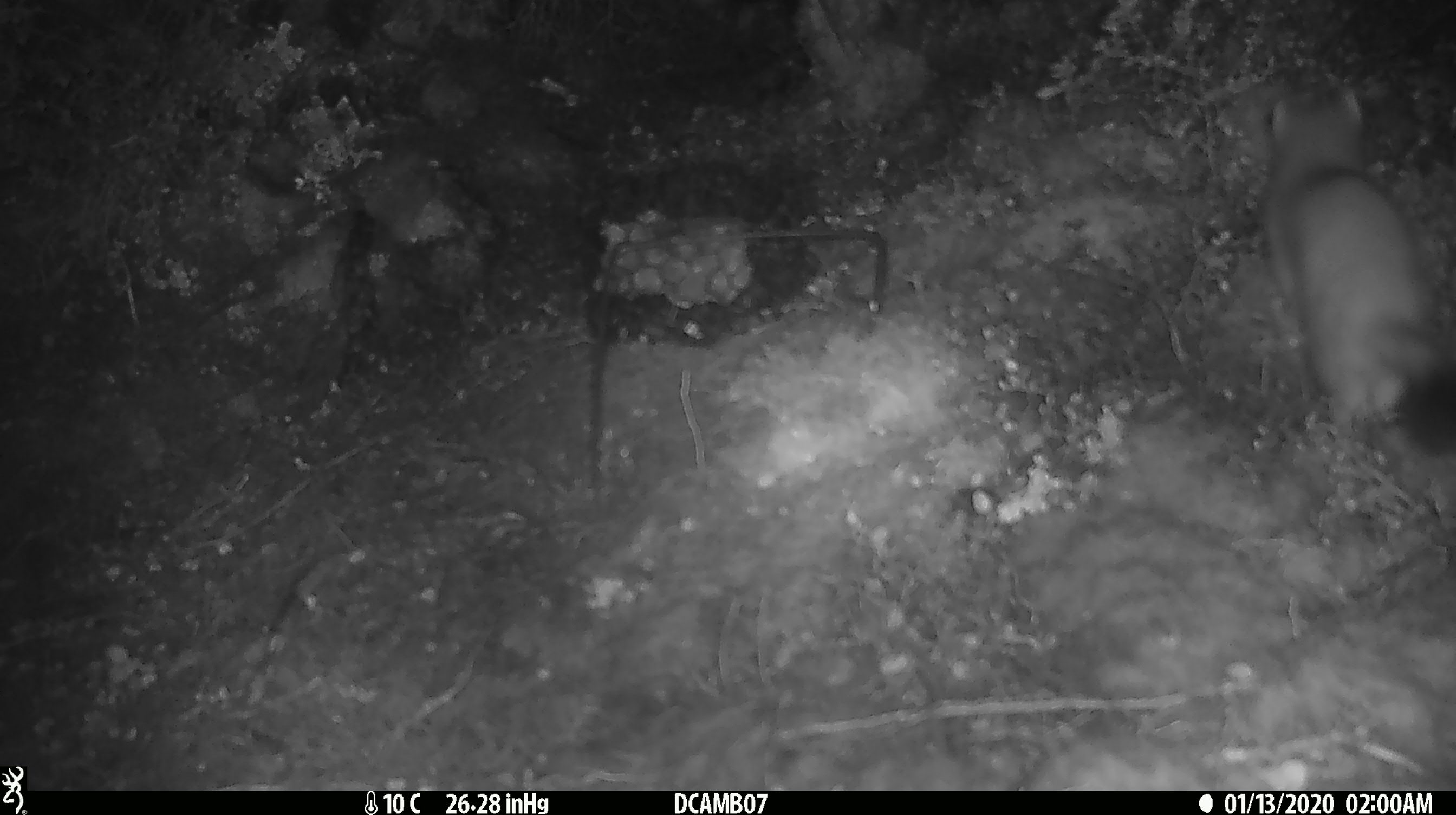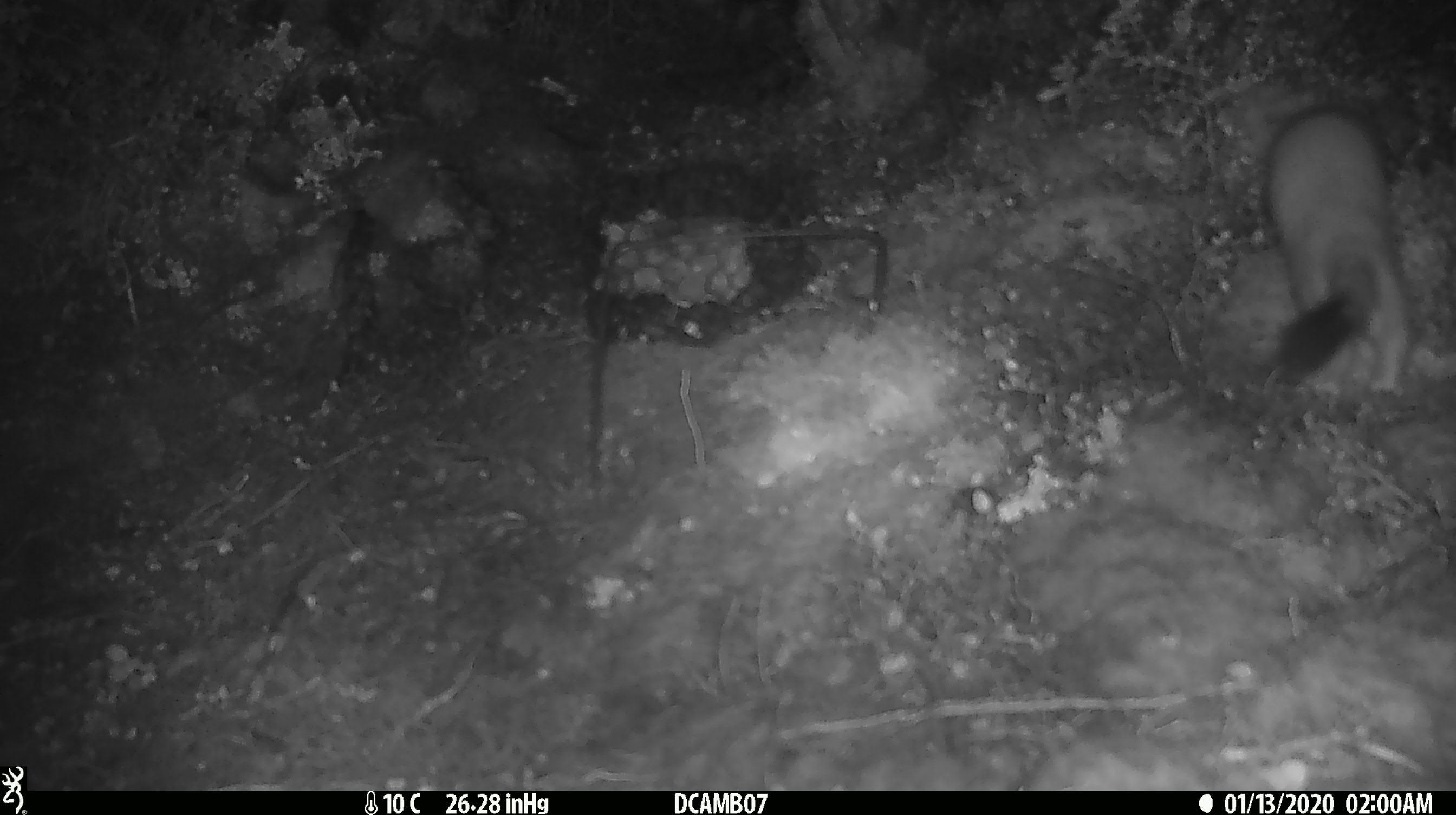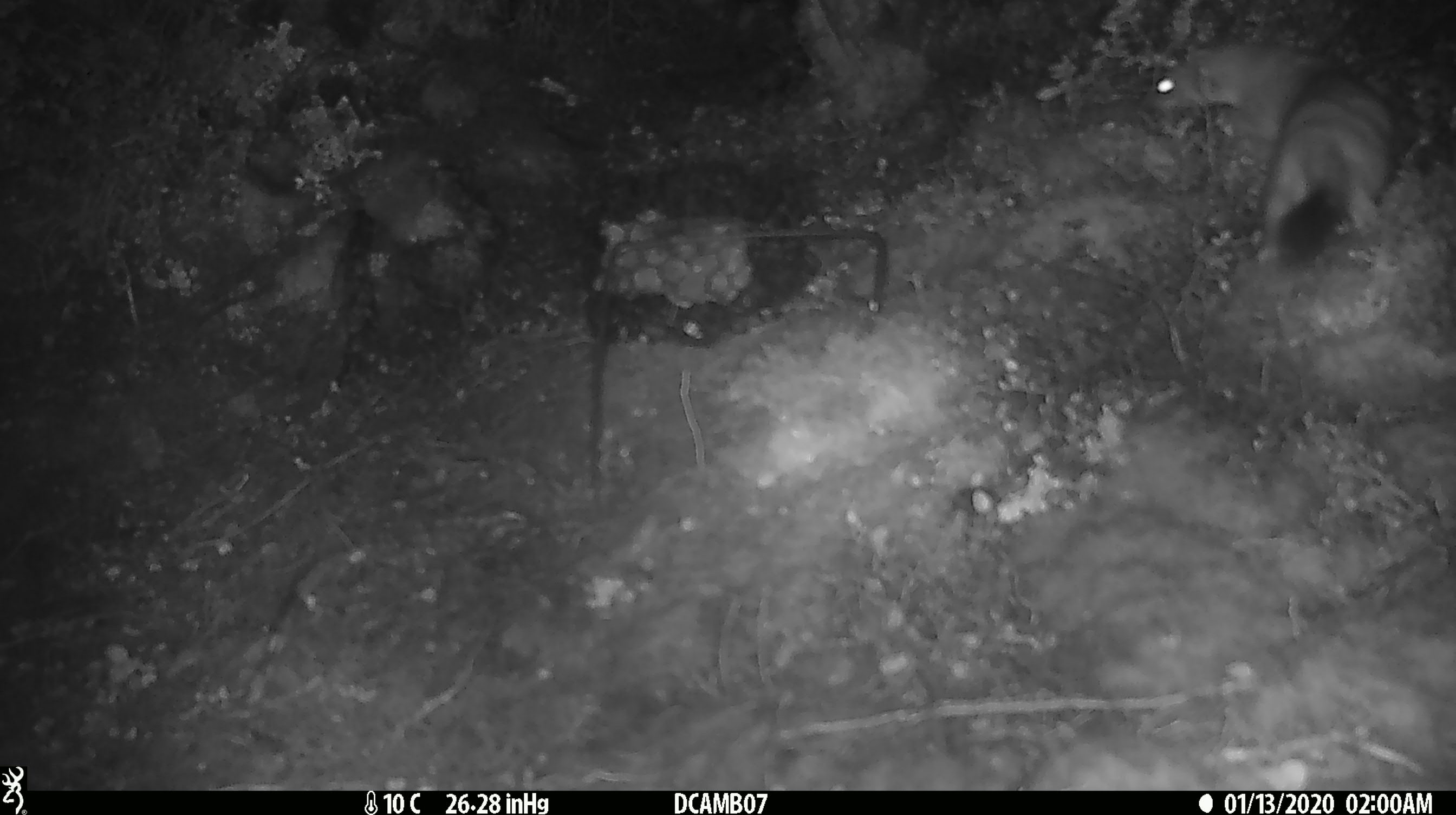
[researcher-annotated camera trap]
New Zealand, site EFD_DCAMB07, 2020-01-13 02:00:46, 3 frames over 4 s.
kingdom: Animalia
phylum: Chordata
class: Mammalia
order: Carnivora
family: Mustelidae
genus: Mustela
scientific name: Mustela erminea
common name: stoat